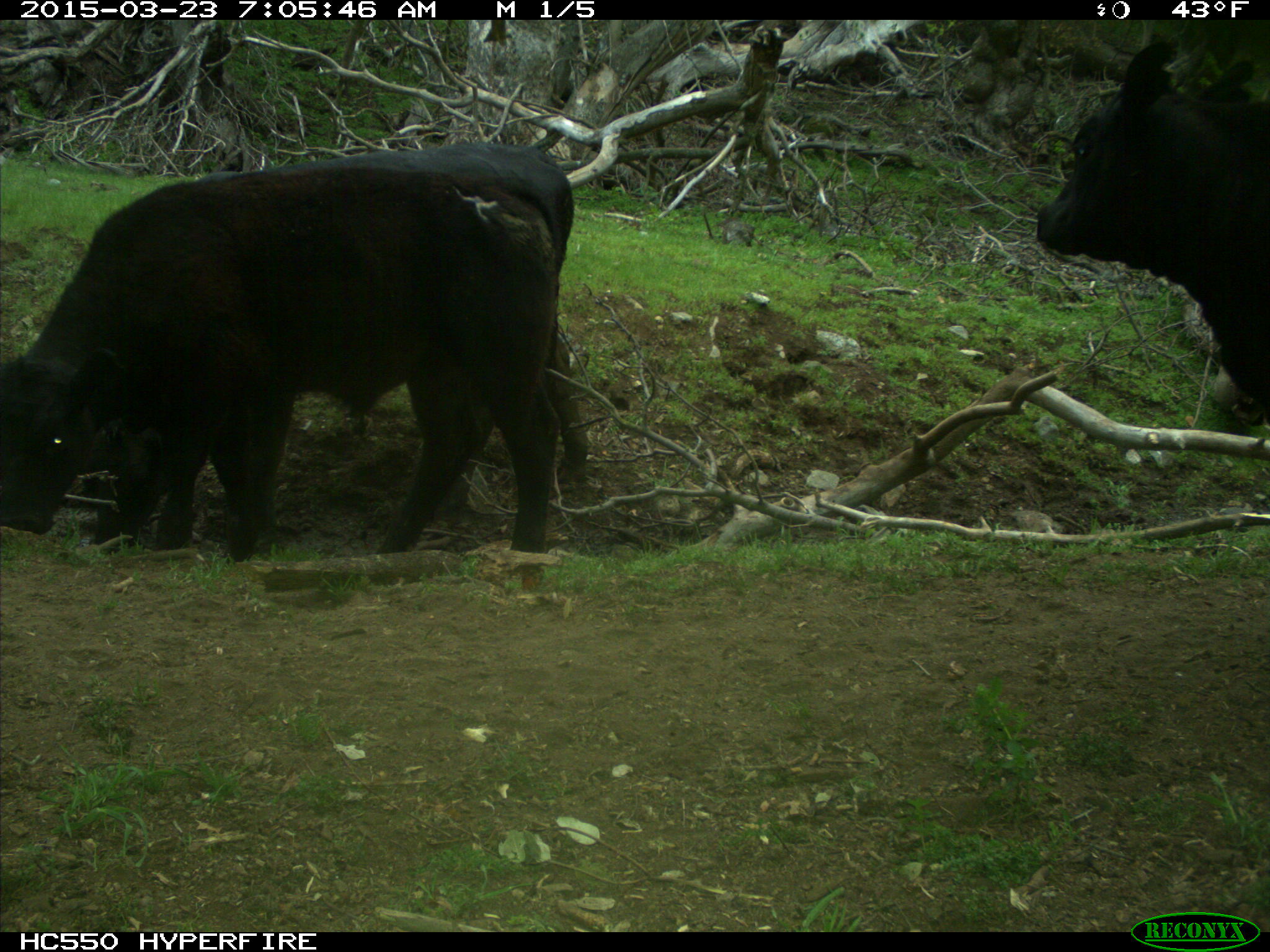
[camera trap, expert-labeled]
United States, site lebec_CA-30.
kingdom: Animalia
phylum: Chordata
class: Mammalia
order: Artiodactyla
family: Bovidae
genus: Bos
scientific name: Bos taurus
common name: domestic cow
Bos taurus (domestic cow).